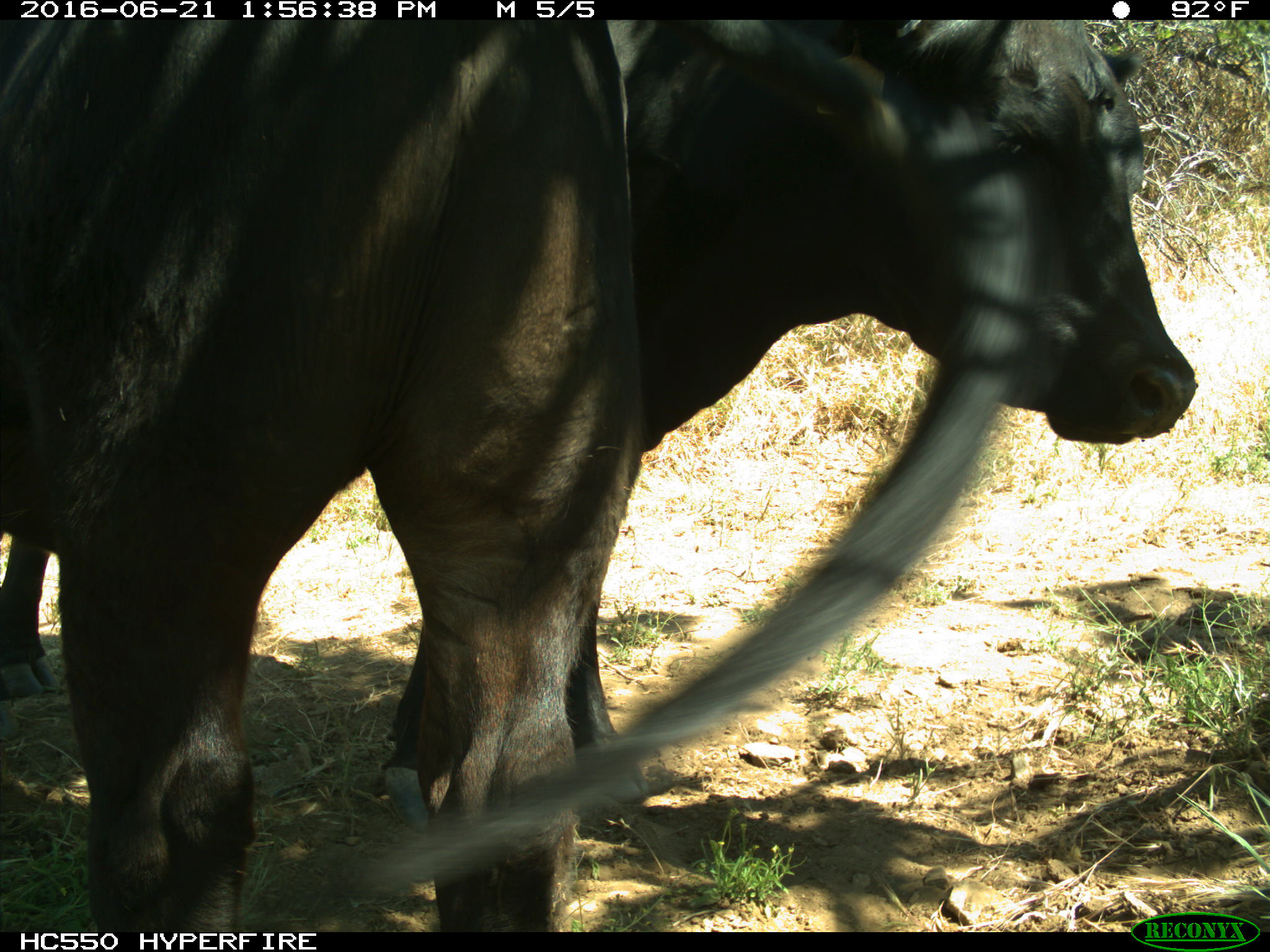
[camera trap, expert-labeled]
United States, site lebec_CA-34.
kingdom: Animalia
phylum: Chordata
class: Mammalia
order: Artiodactyla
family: Bovidae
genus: Bos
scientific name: Bos taurus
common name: domestic cow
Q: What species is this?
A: Bos taurus (domestic cow).